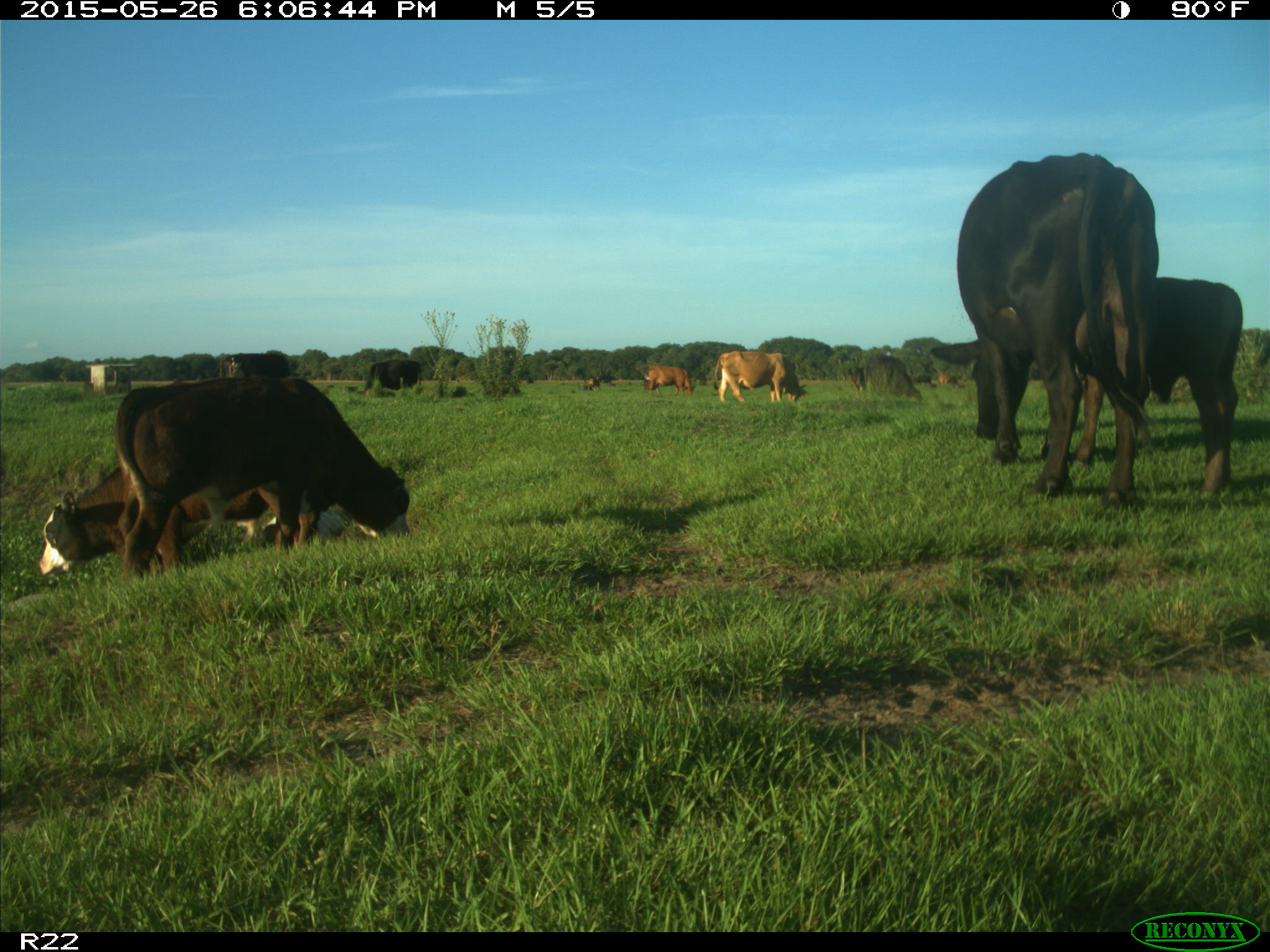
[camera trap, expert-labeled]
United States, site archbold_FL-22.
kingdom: Animalia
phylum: Chordata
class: Mammalia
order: Artiodactyla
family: Bovidae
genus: Bos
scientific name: Bos taurus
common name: domestic cow